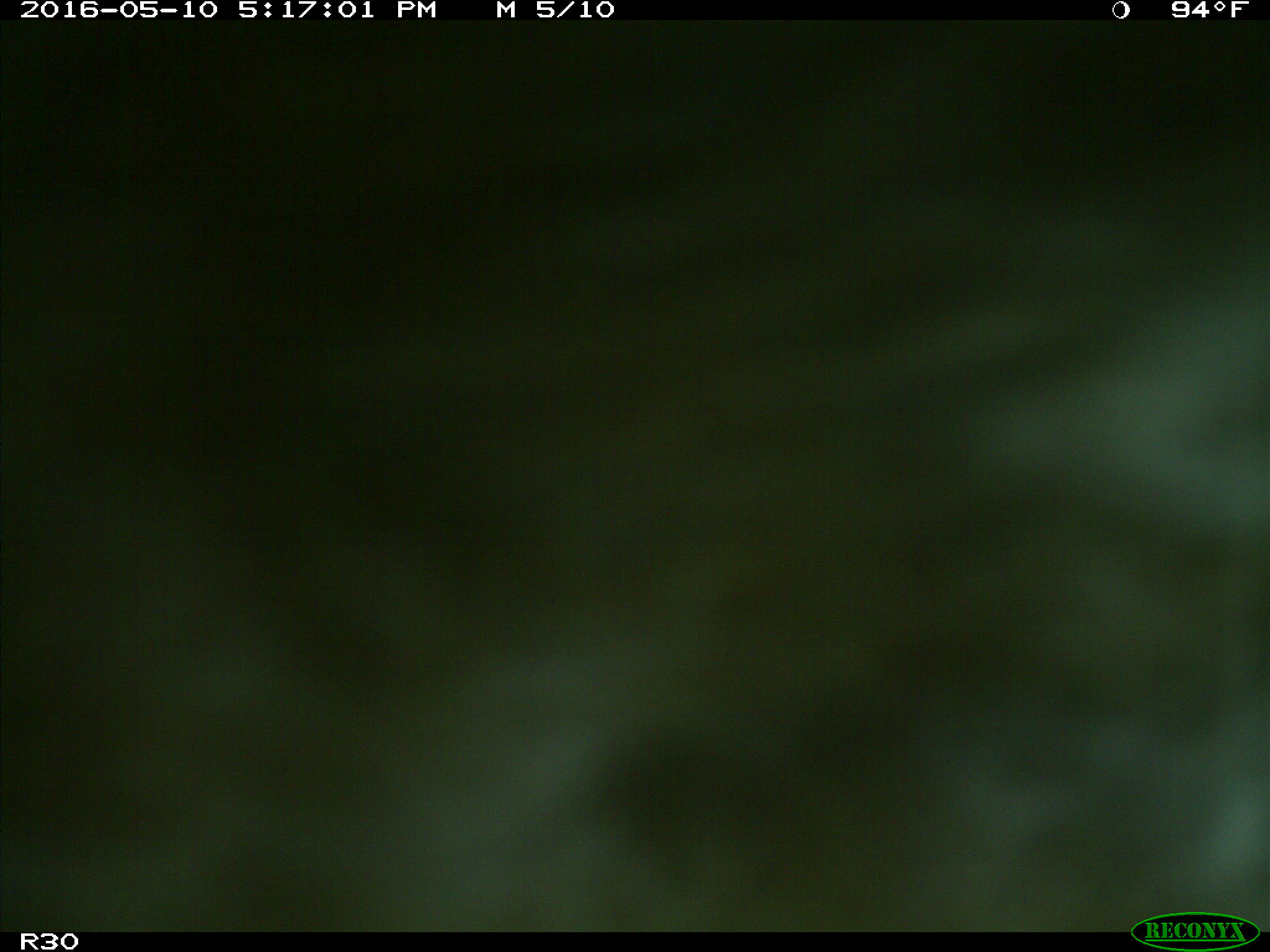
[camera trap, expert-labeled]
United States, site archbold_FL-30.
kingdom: Animalia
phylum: Chordata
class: Mammalia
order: Artiodactyla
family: Bovidae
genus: Bos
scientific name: Bos taurus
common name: domestic cow